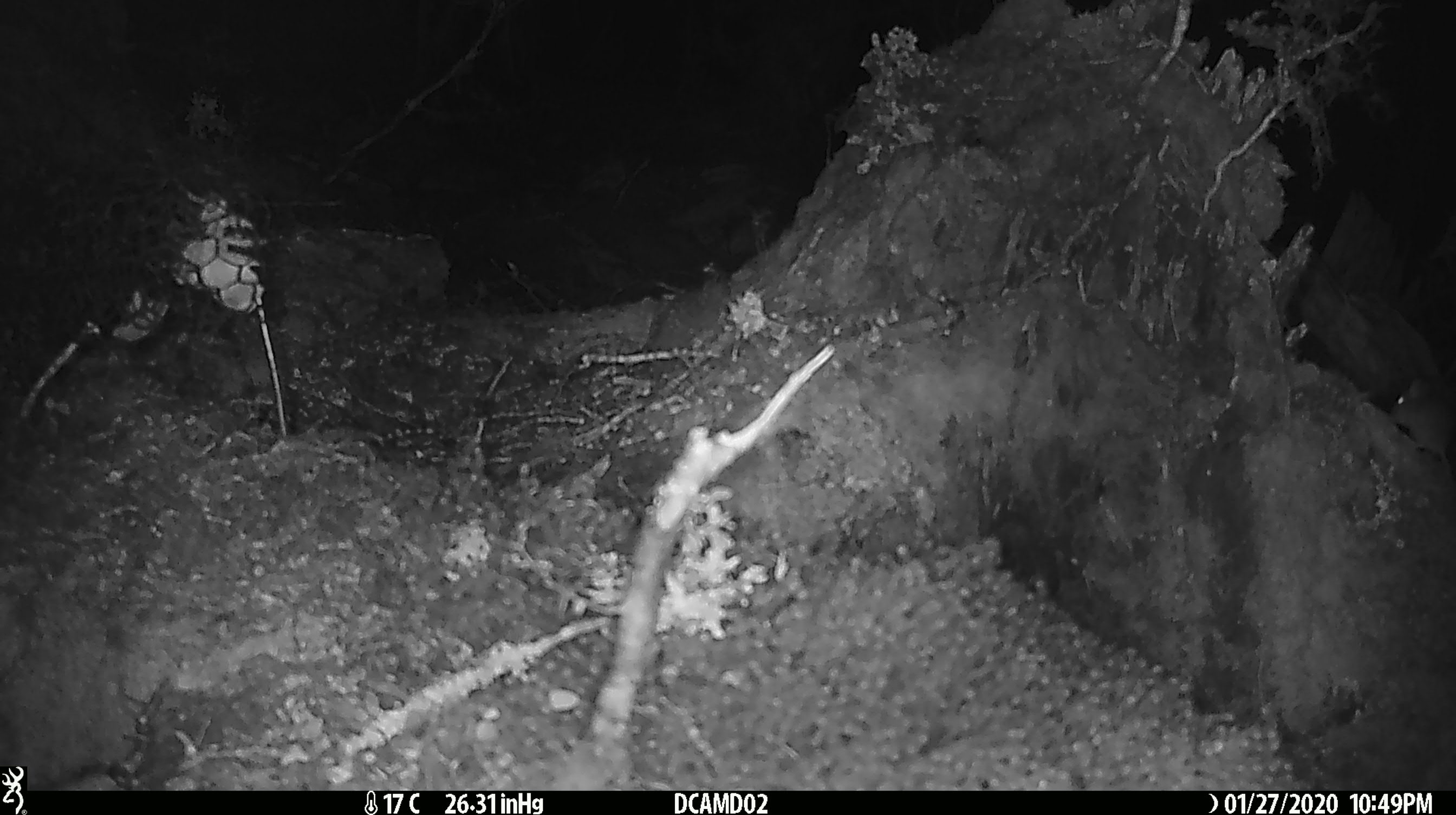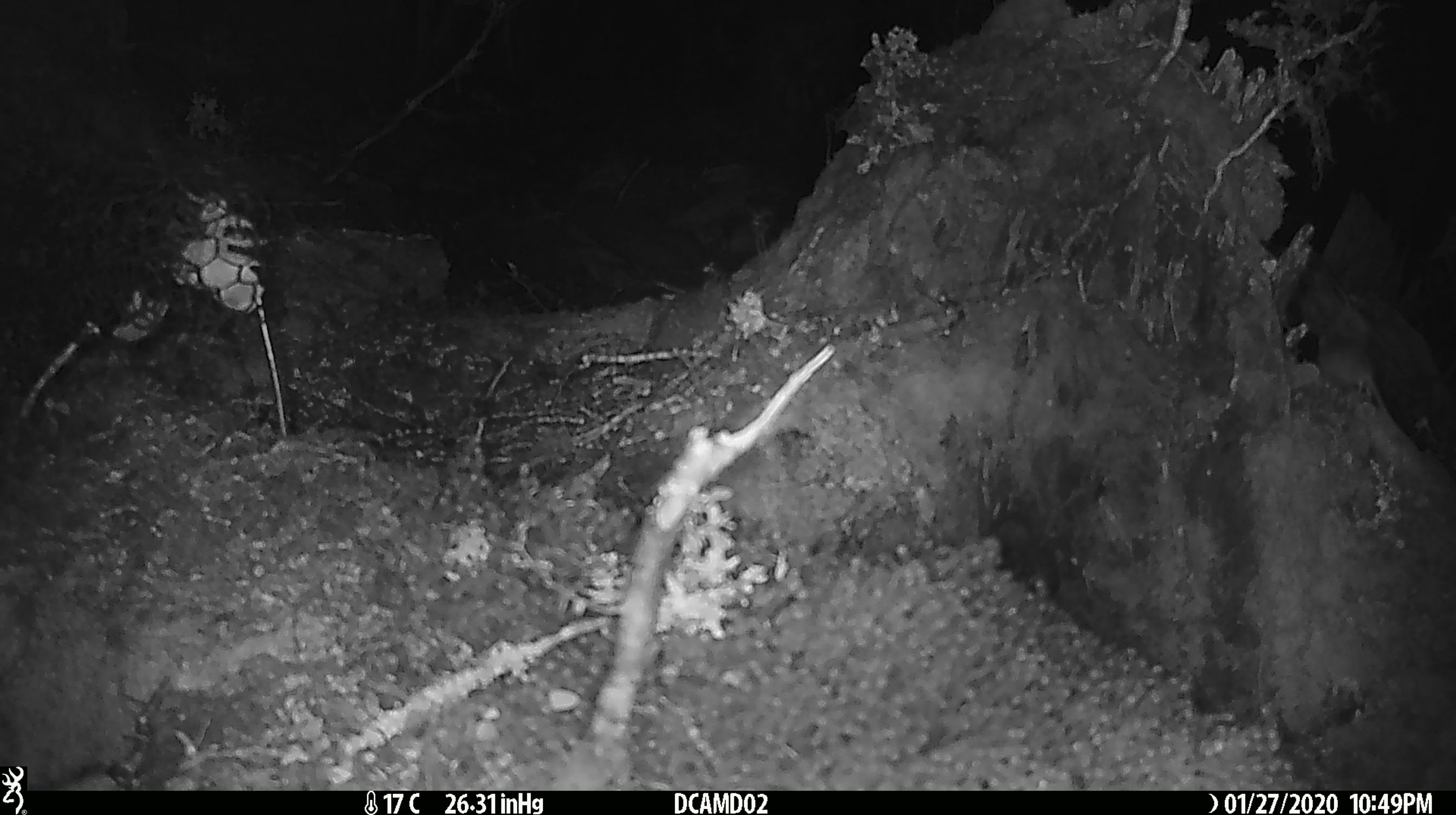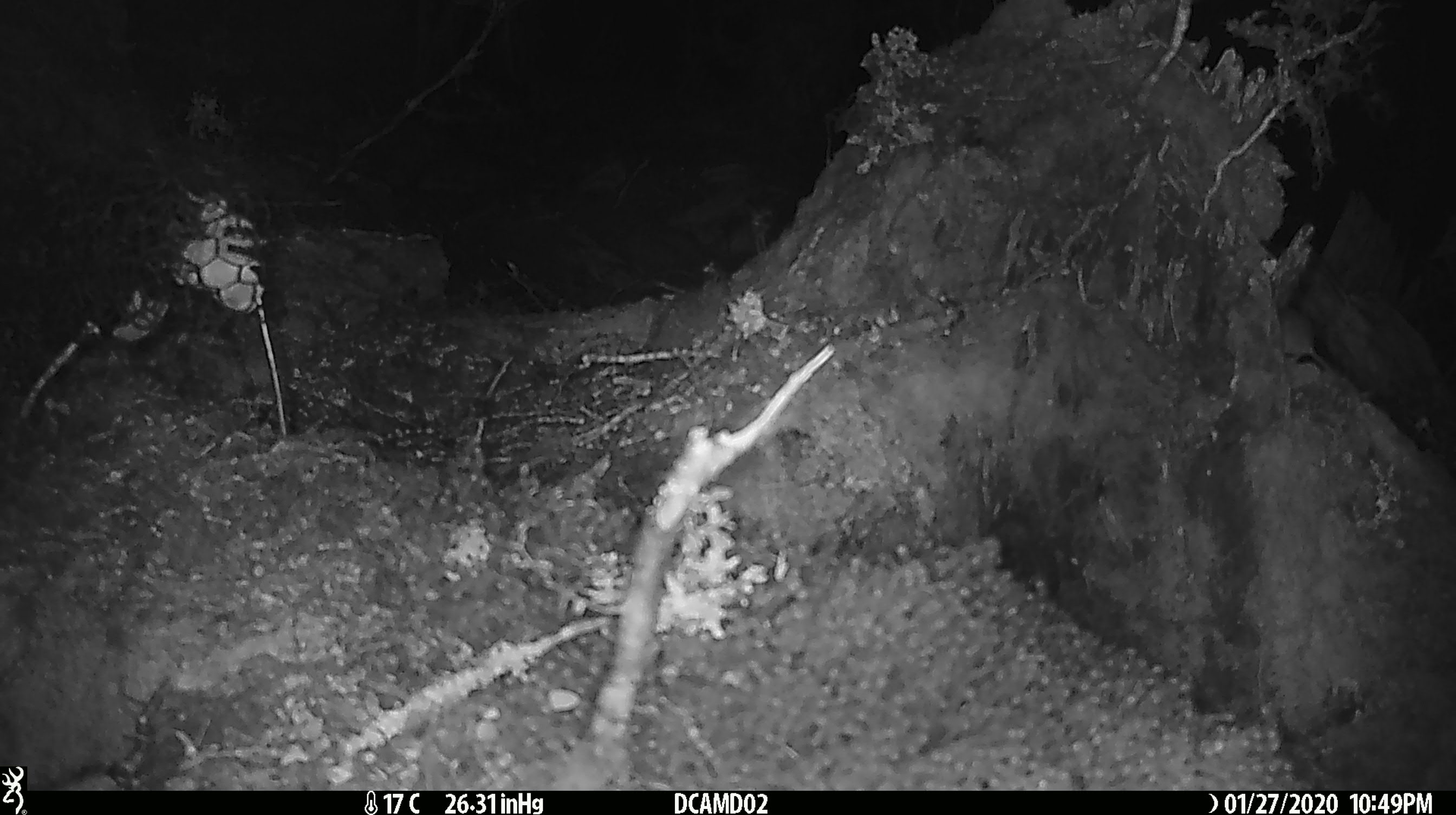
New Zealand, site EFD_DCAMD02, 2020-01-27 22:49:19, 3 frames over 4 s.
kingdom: Animalia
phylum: Chordata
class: Mammalia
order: Rodentia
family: Muridae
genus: Mus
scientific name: Mus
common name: mouse